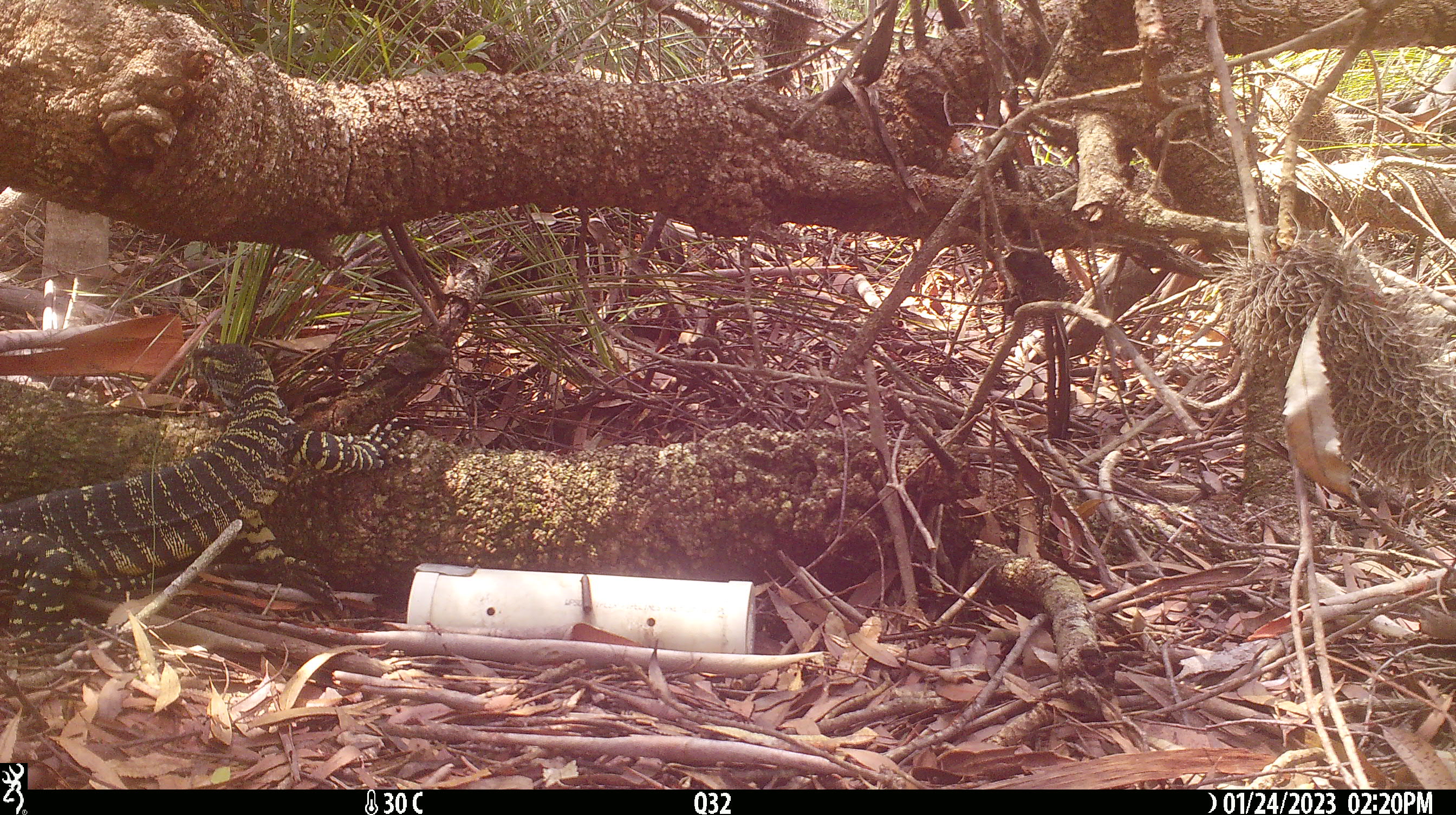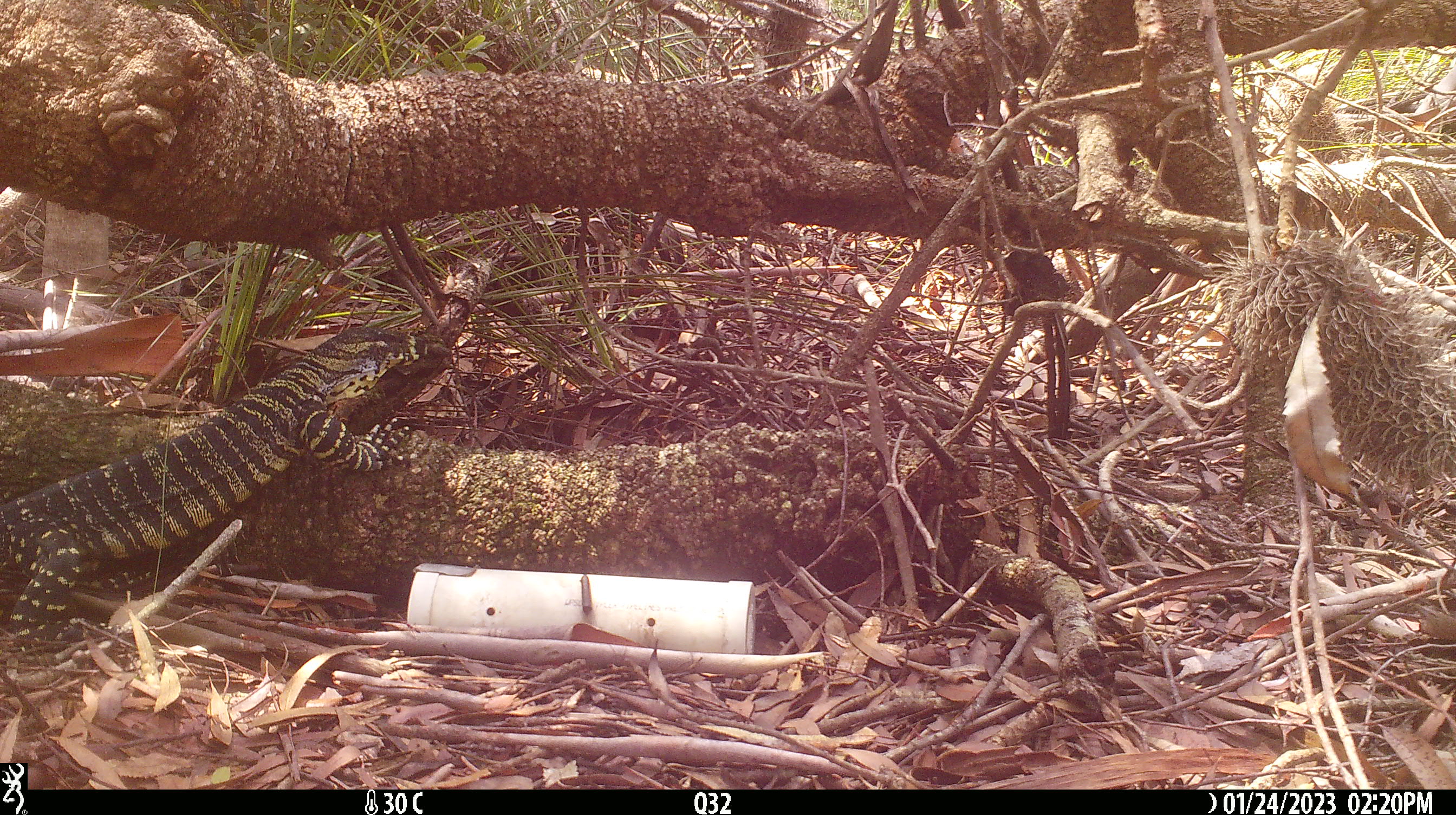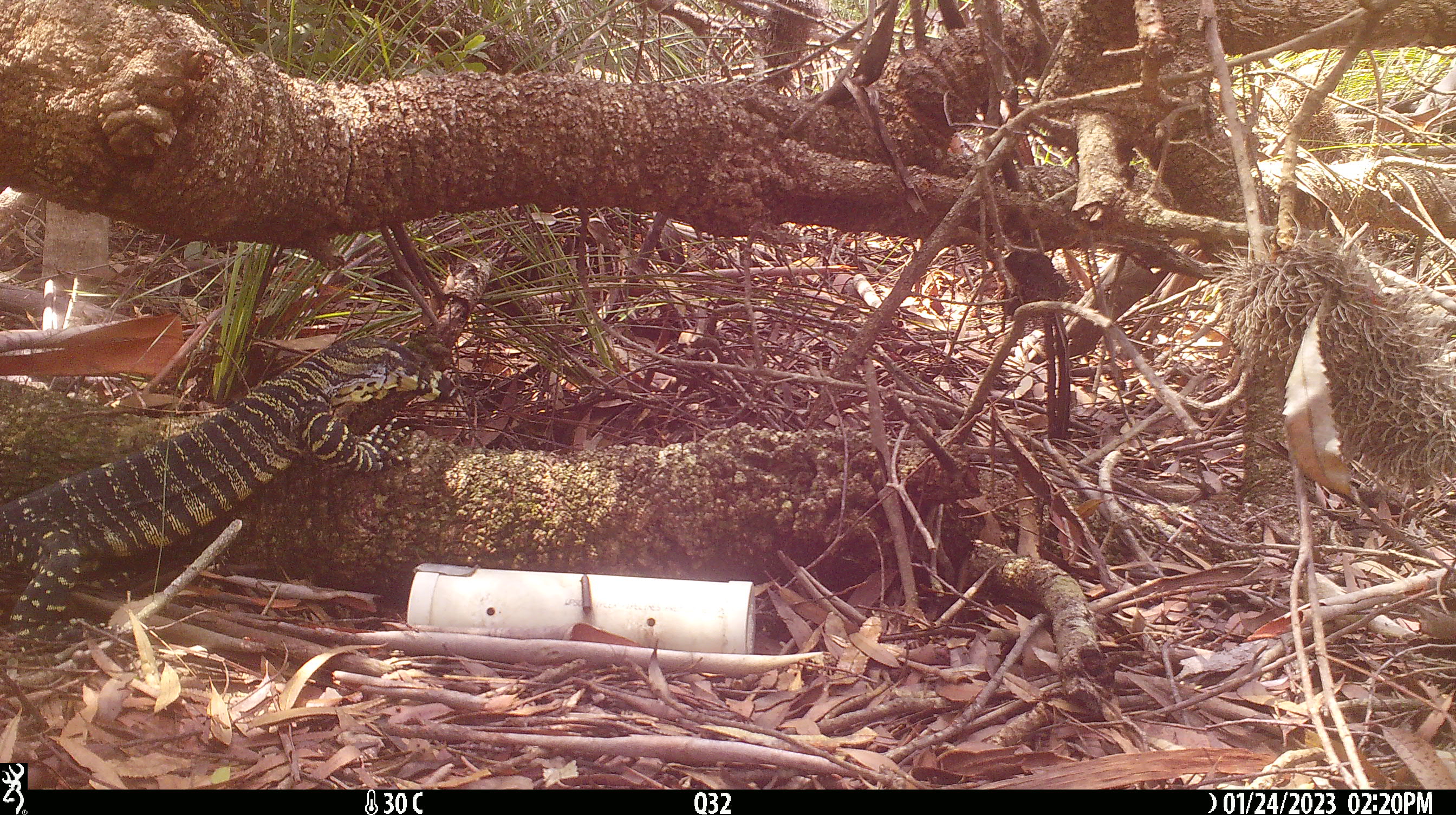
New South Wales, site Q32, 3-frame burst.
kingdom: Animalia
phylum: Chordata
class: Reptilia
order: Squamata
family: Varanidae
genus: Varanus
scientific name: Varanus varius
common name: lace monitor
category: goanna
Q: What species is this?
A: Goanna (lace monitor) (Varanus varius).